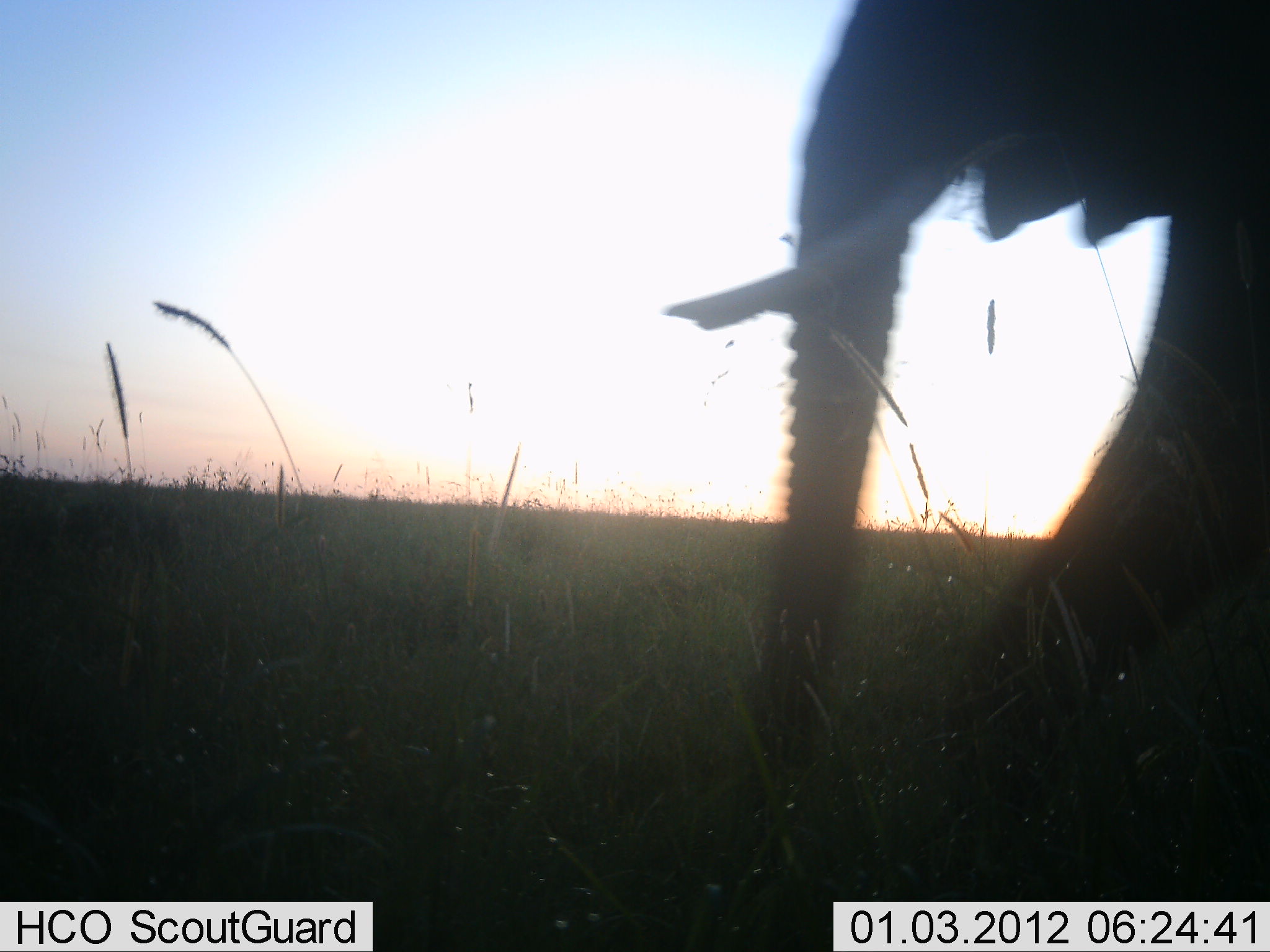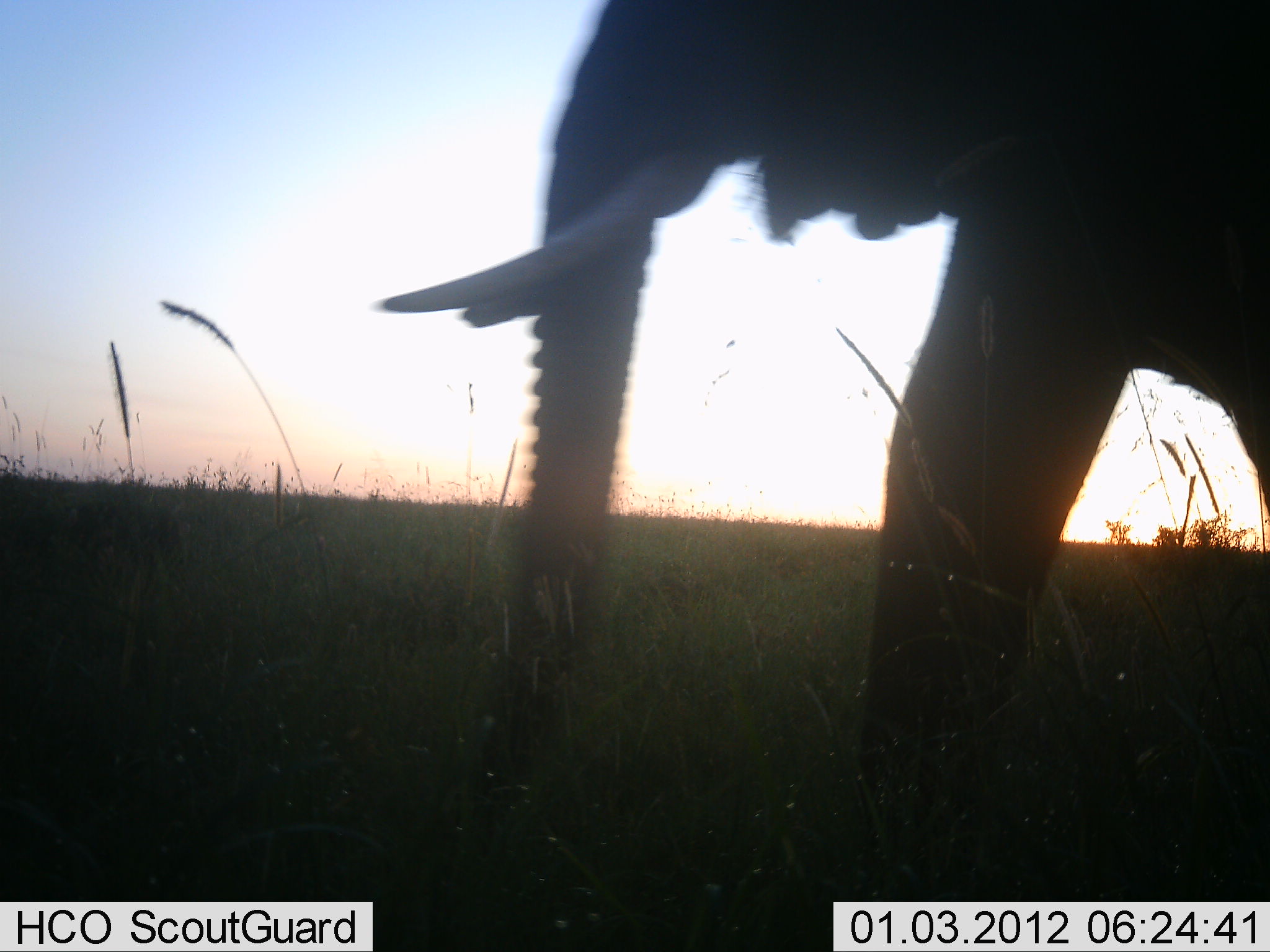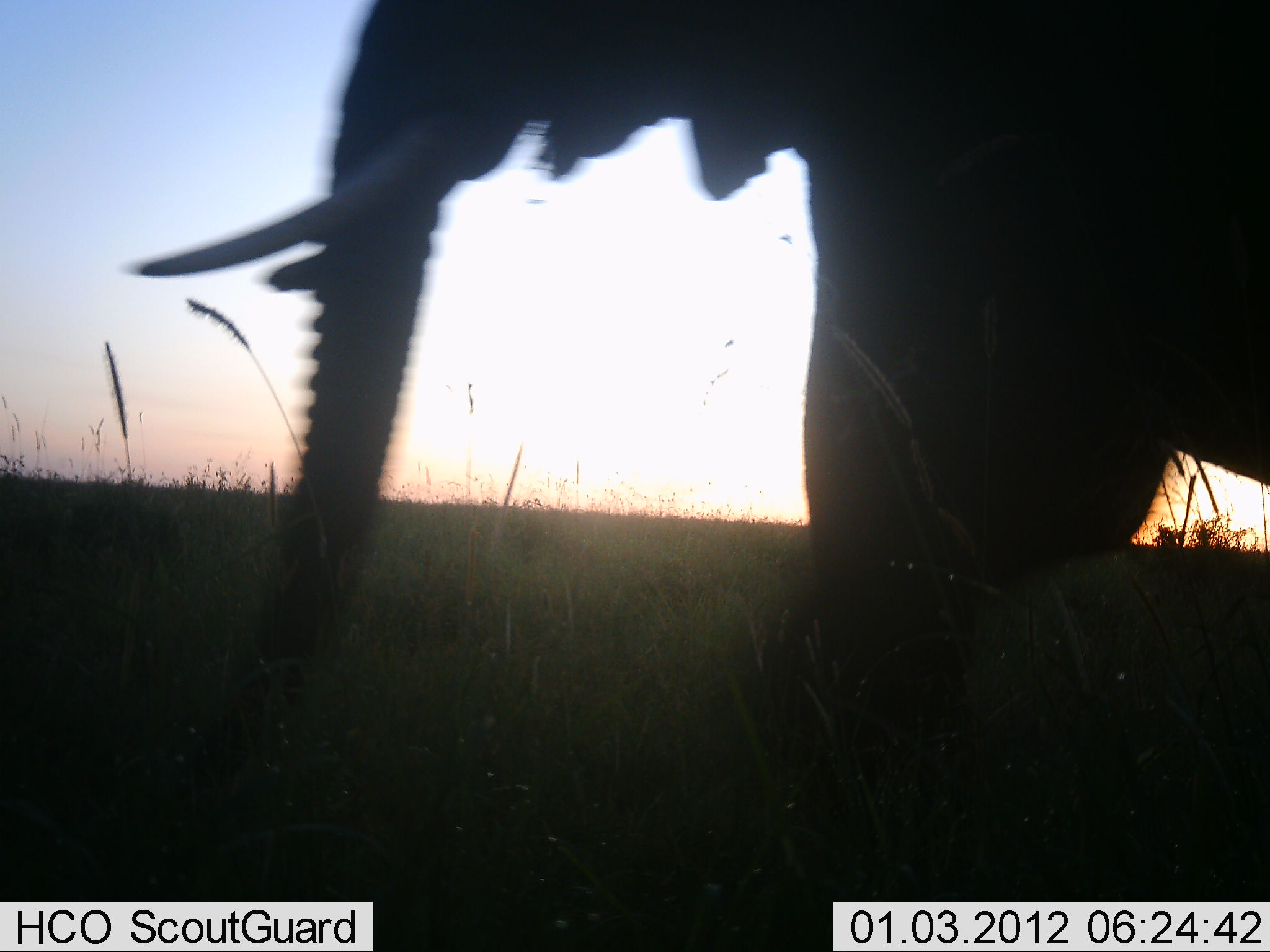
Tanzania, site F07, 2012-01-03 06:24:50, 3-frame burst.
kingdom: Animalia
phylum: Chordata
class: Mammalia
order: Proboscidea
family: Elephantidae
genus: Loxodonta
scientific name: Loxodonta africana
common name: african bush elephant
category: elephant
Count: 1.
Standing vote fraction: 10%.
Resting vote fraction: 0%.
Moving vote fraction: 100%.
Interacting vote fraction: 0%.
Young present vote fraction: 0%.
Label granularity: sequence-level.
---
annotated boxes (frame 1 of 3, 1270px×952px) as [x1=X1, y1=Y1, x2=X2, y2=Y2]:
animal: [x1=659, y1=0, x2=1270, y2=952]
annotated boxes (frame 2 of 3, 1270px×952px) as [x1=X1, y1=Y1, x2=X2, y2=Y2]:
animal: [x1=372, y1=0, x2=1270, y2=952]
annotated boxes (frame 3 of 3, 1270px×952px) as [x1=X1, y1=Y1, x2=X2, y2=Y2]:
animal: [x1=121, y1=1, x2=1269, y2=952]